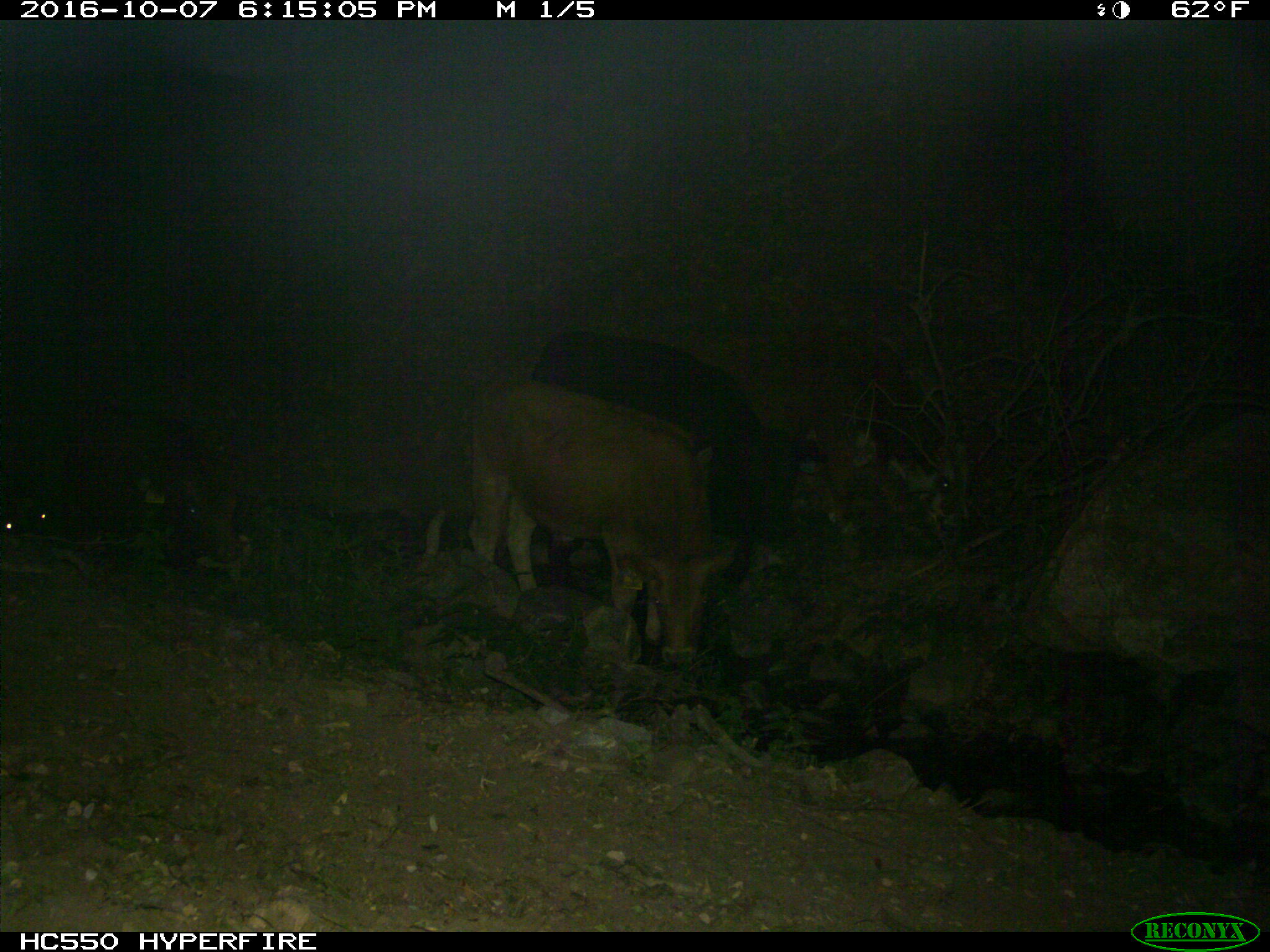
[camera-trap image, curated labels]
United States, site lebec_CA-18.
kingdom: Animalia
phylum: Chordata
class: Mammalia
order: Artiodactyla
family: Bovidae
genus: Bos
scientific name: Bos taurus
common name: domestic cow